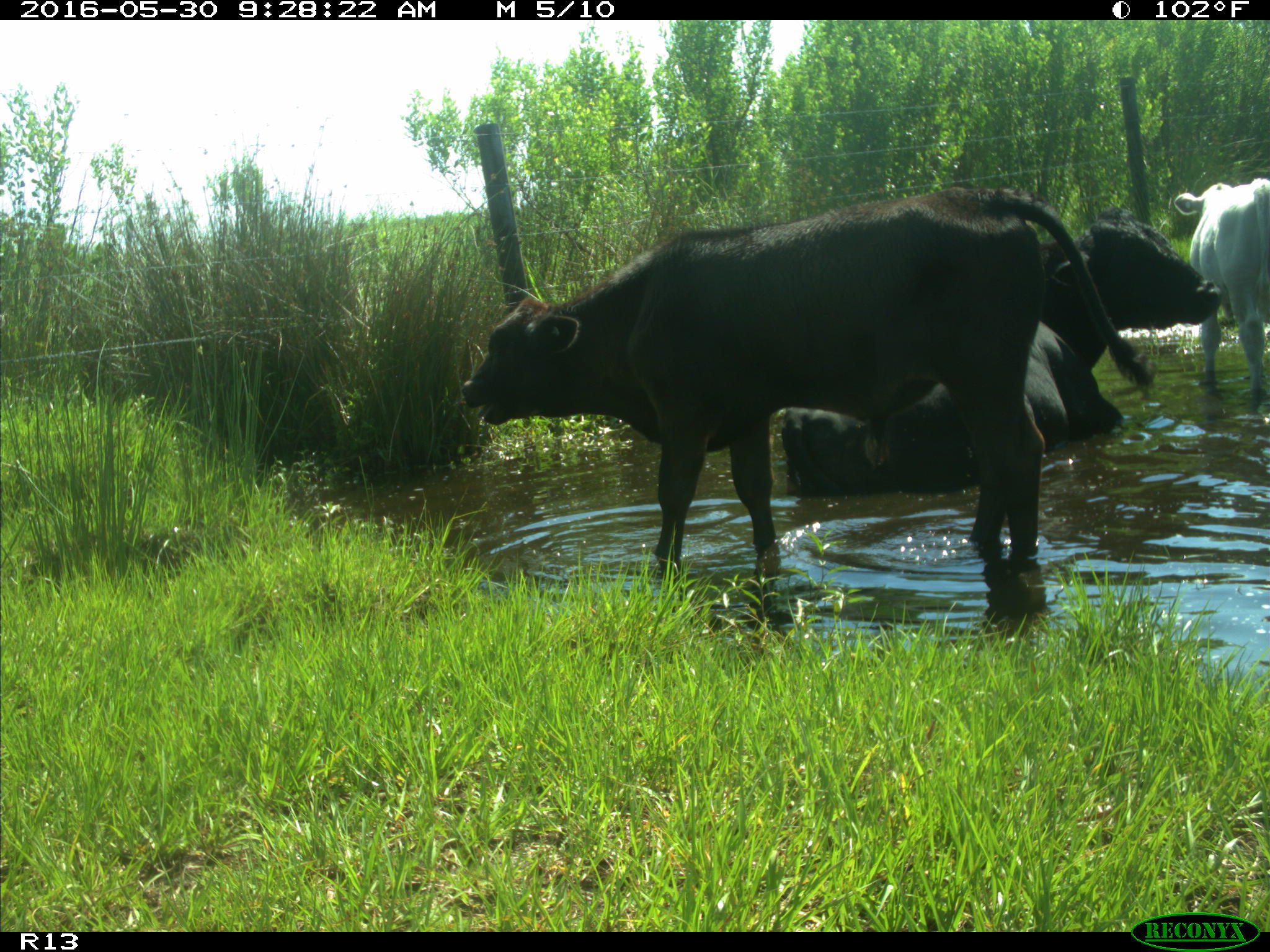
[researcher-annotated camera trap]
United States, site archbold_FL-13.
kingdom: Animalia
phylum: Chordata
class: Mammalia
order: Artiodactyla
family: Bovidae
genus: Bos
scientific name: Bos taurus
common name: domestic cow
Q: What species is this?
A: Bos taurus (domestic cow).